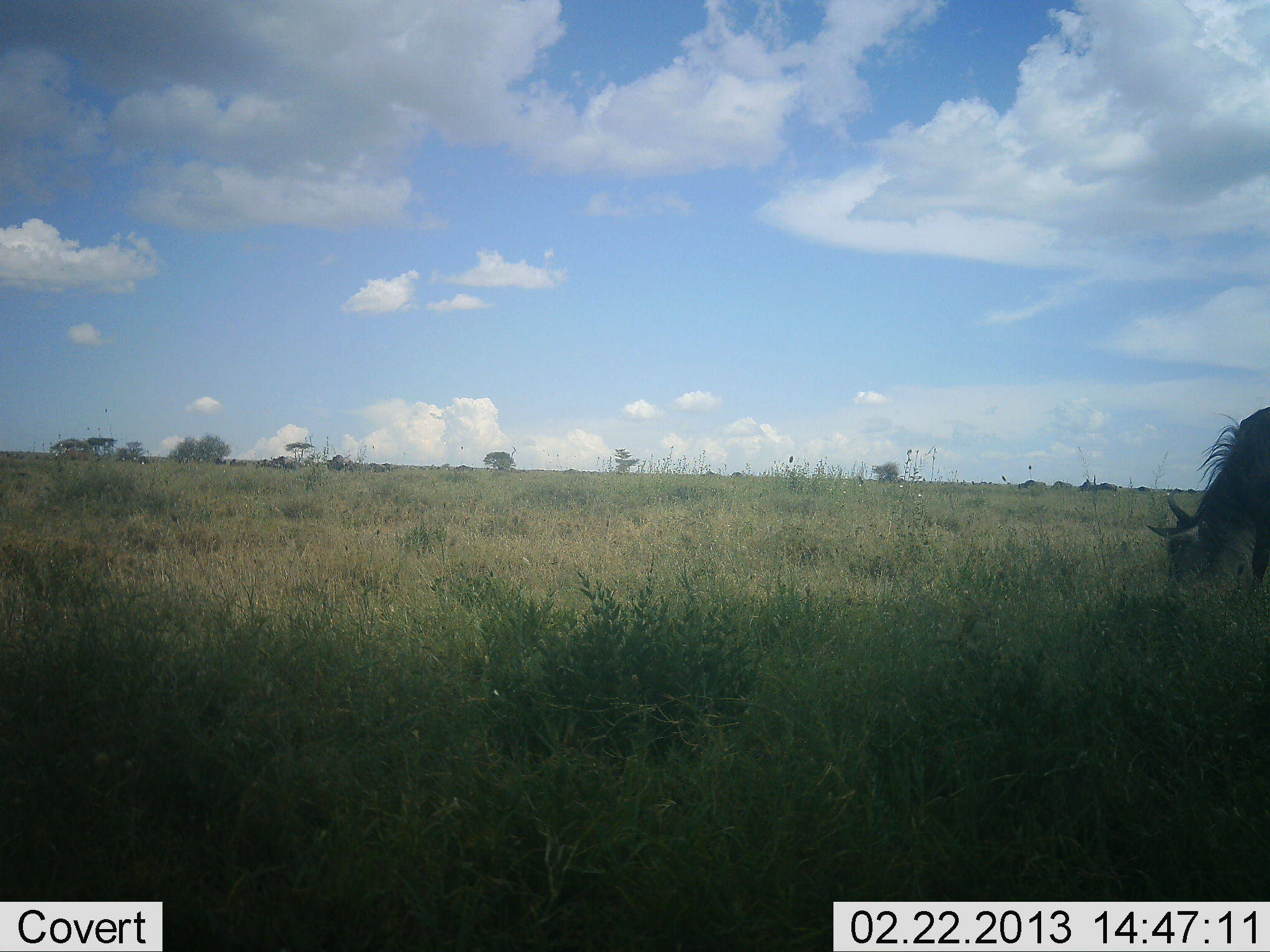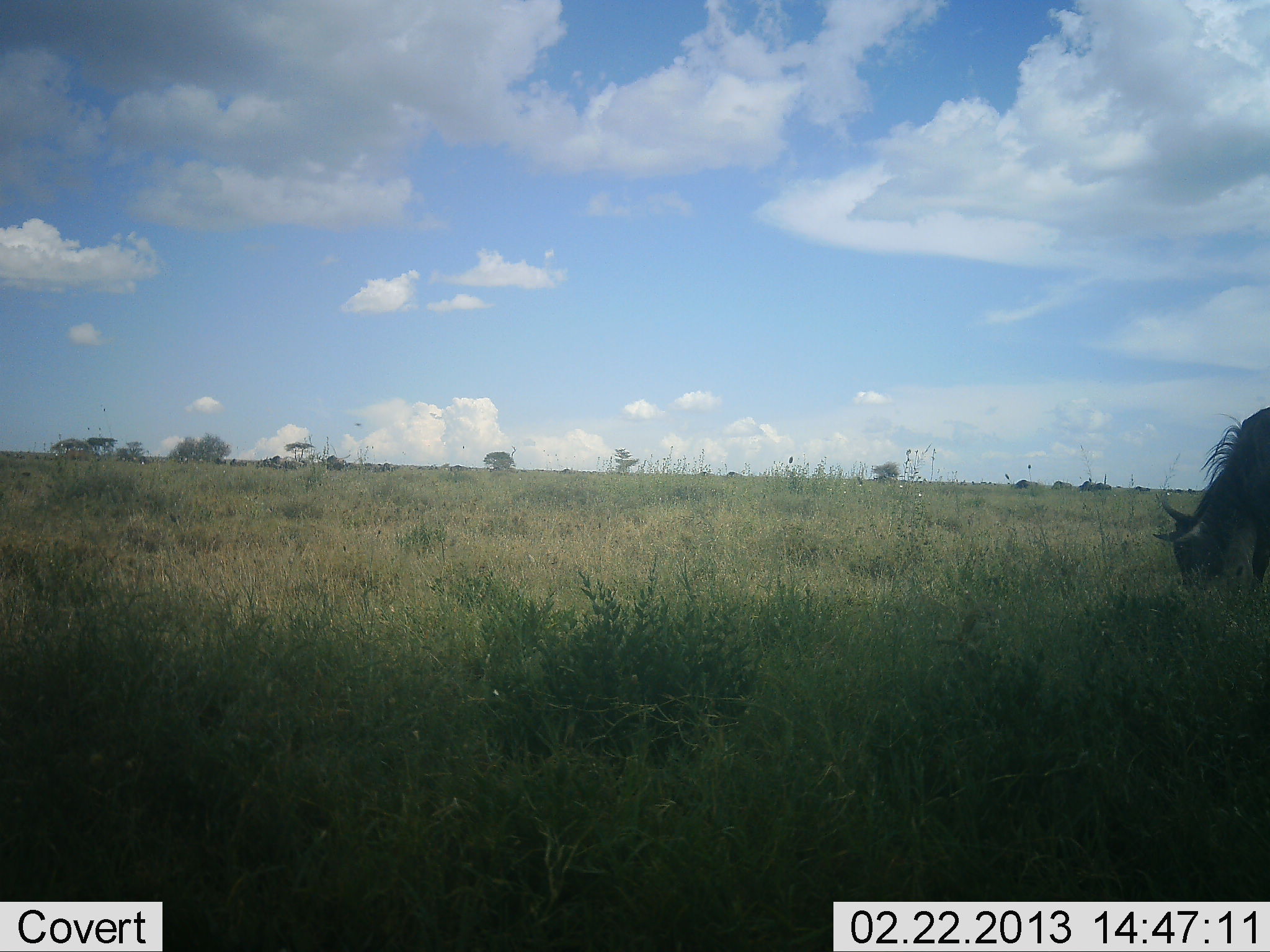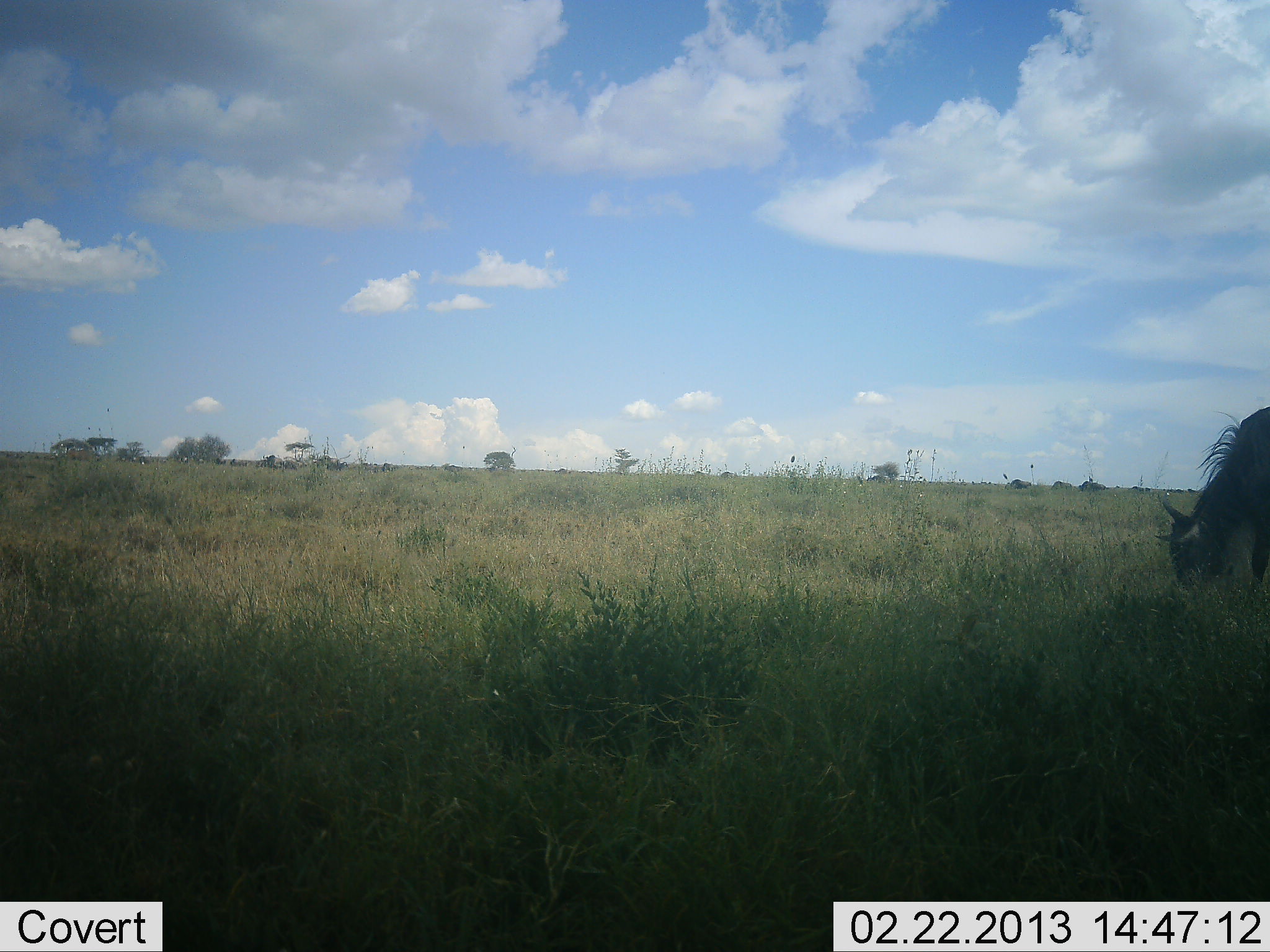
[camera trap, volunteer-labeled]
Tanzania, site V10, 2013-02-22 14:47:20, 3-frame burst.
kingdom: Animalia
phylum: Chordata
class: Mammalia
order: Artiodactyla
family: Bovidae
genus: Connochaetes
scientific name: Connochaetes taurinus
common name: blue wildebeest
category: wildebeest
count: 9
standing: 26%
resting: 0%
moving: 37%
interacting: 0%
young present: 3%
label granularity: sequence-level